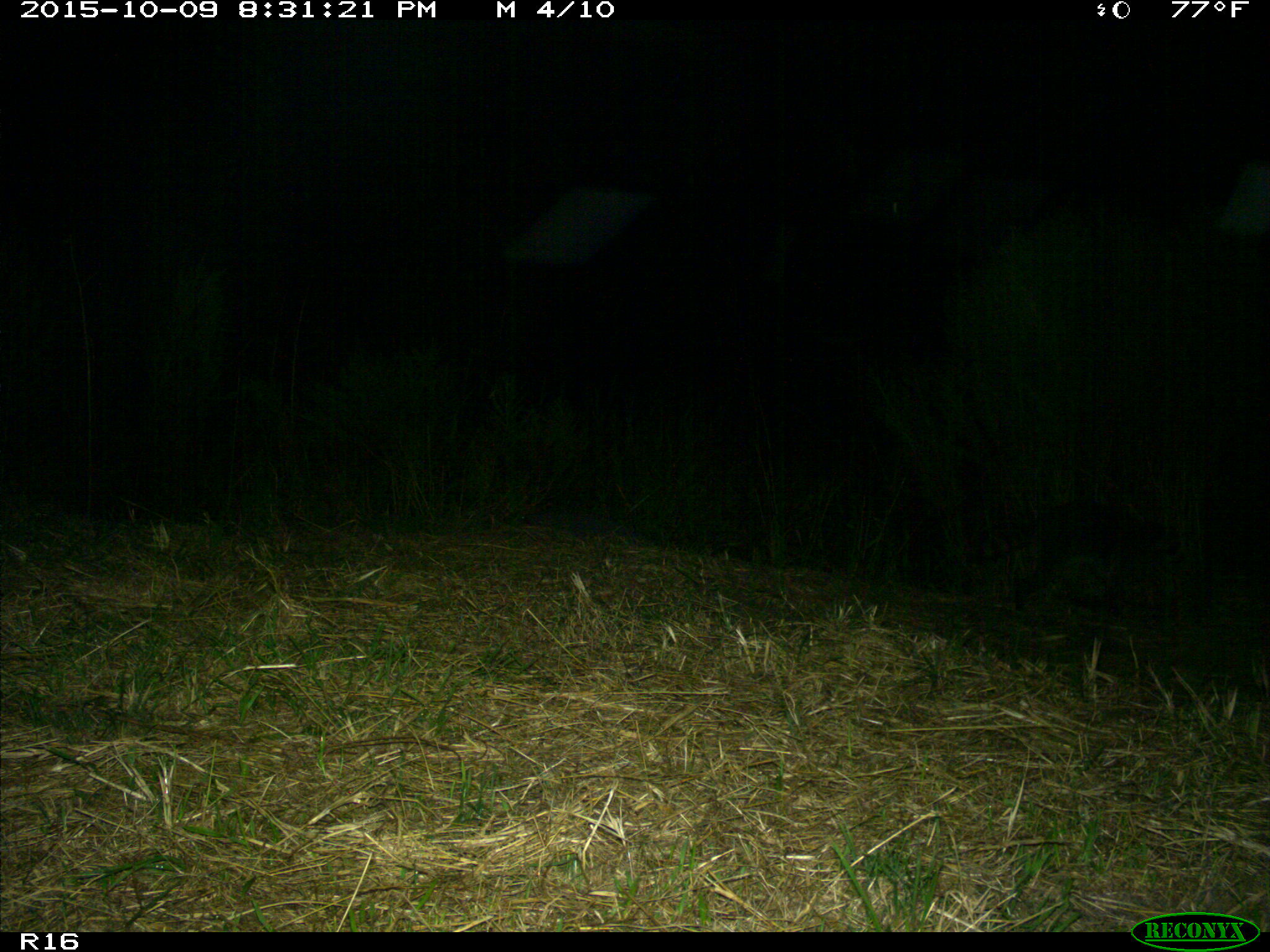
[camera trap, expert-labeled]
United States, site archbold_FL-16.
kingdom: Animalia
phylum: Chordata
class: Mammalia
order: Carnivora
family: Procyonidae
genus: Procyon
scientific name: Procyon lotor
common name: common raccoon